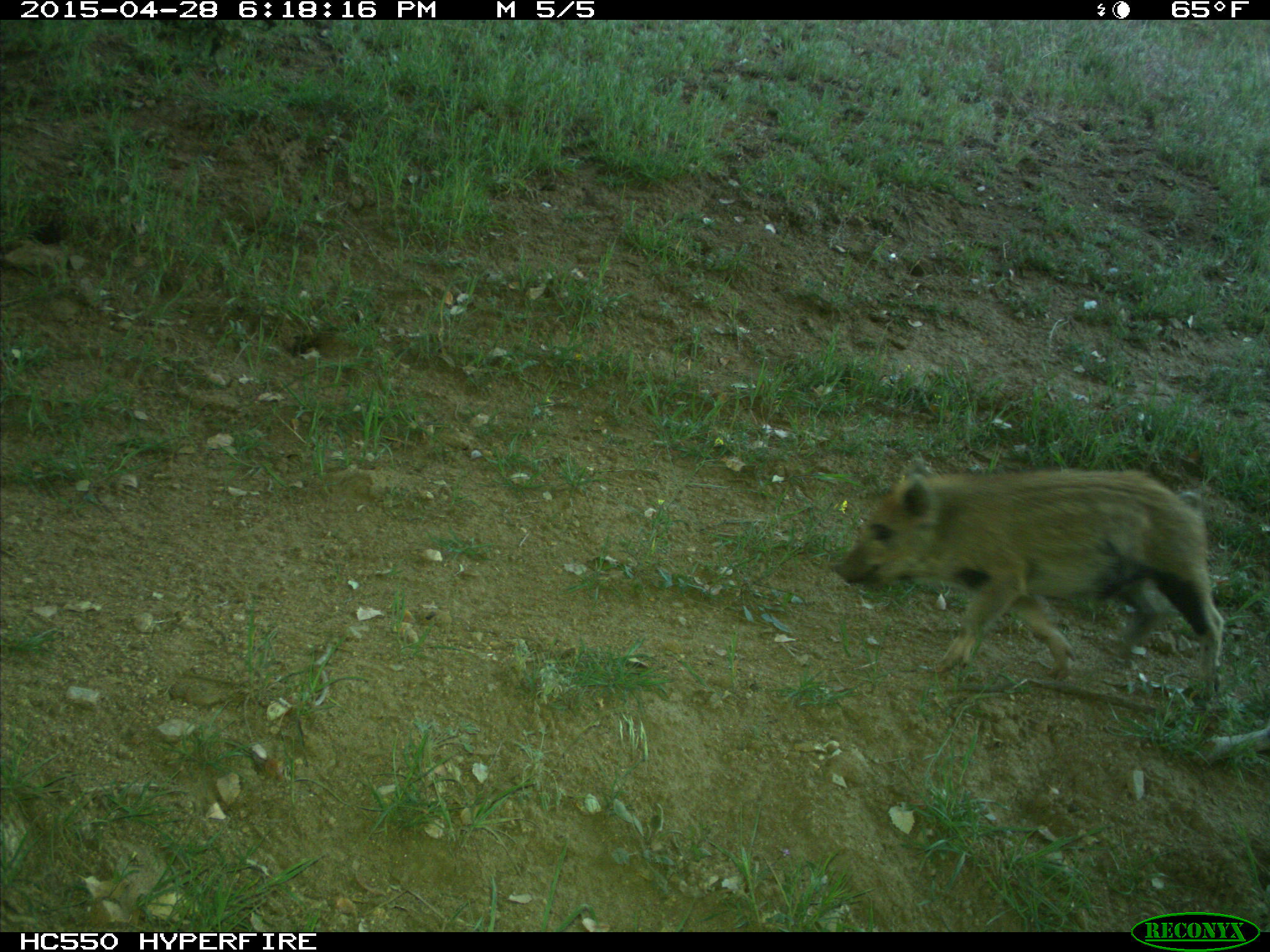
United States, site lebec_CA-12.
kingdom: Animalia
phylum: Chordata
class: Mammalia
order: Artiodactyla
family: Suidae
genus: Sus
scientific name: Sus scrofa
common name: wild boar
Sus scrofa (wild boar).